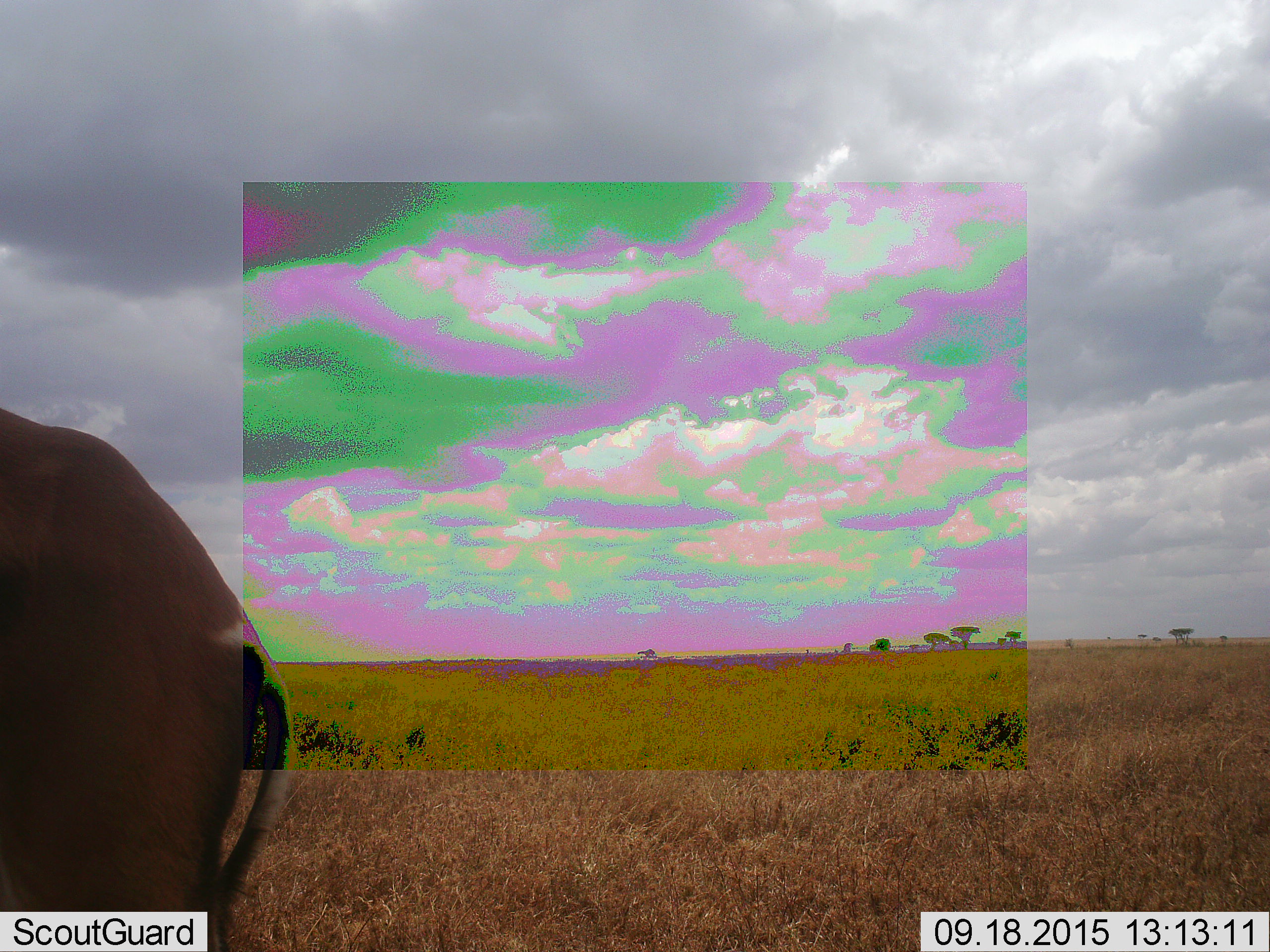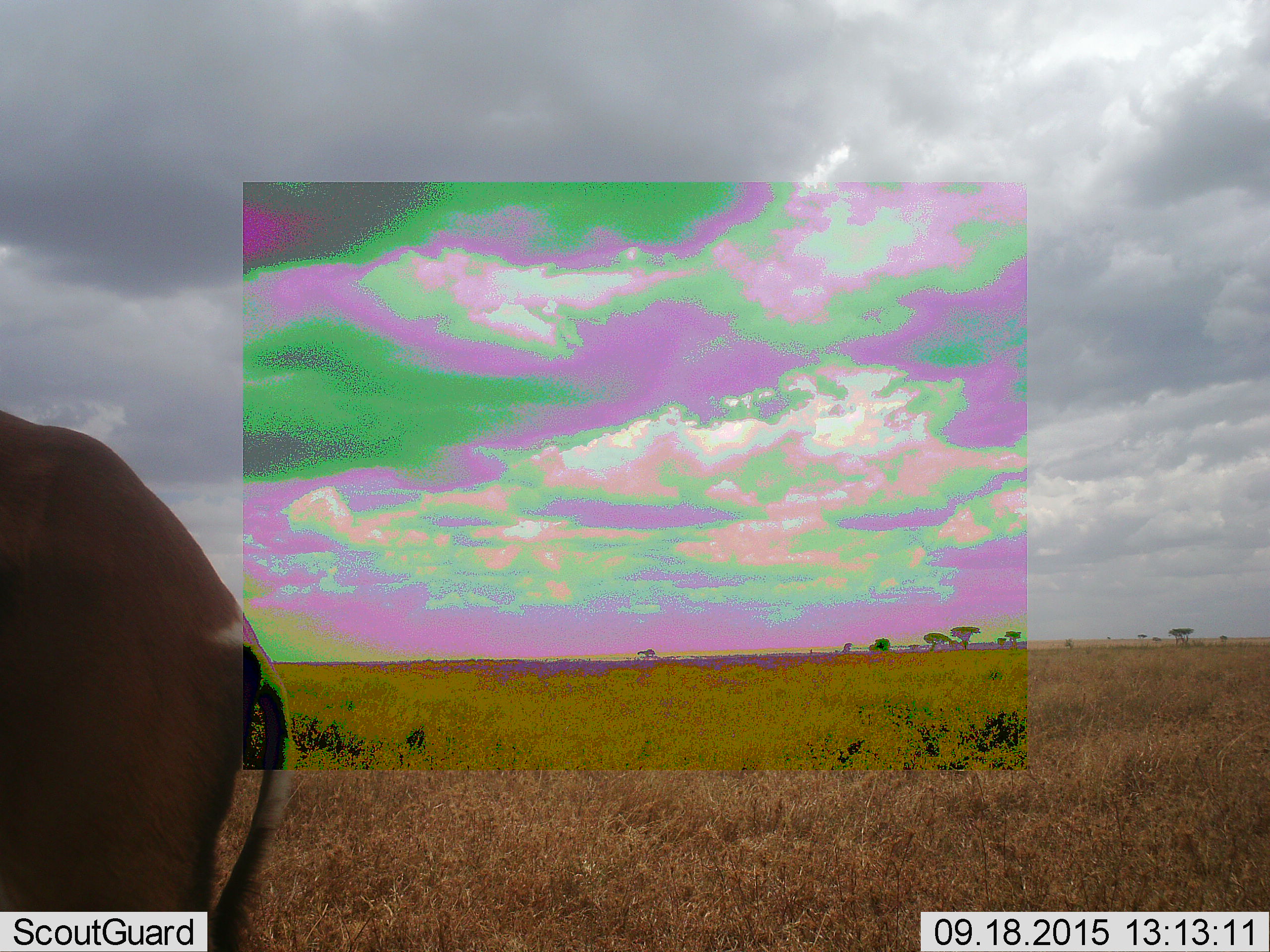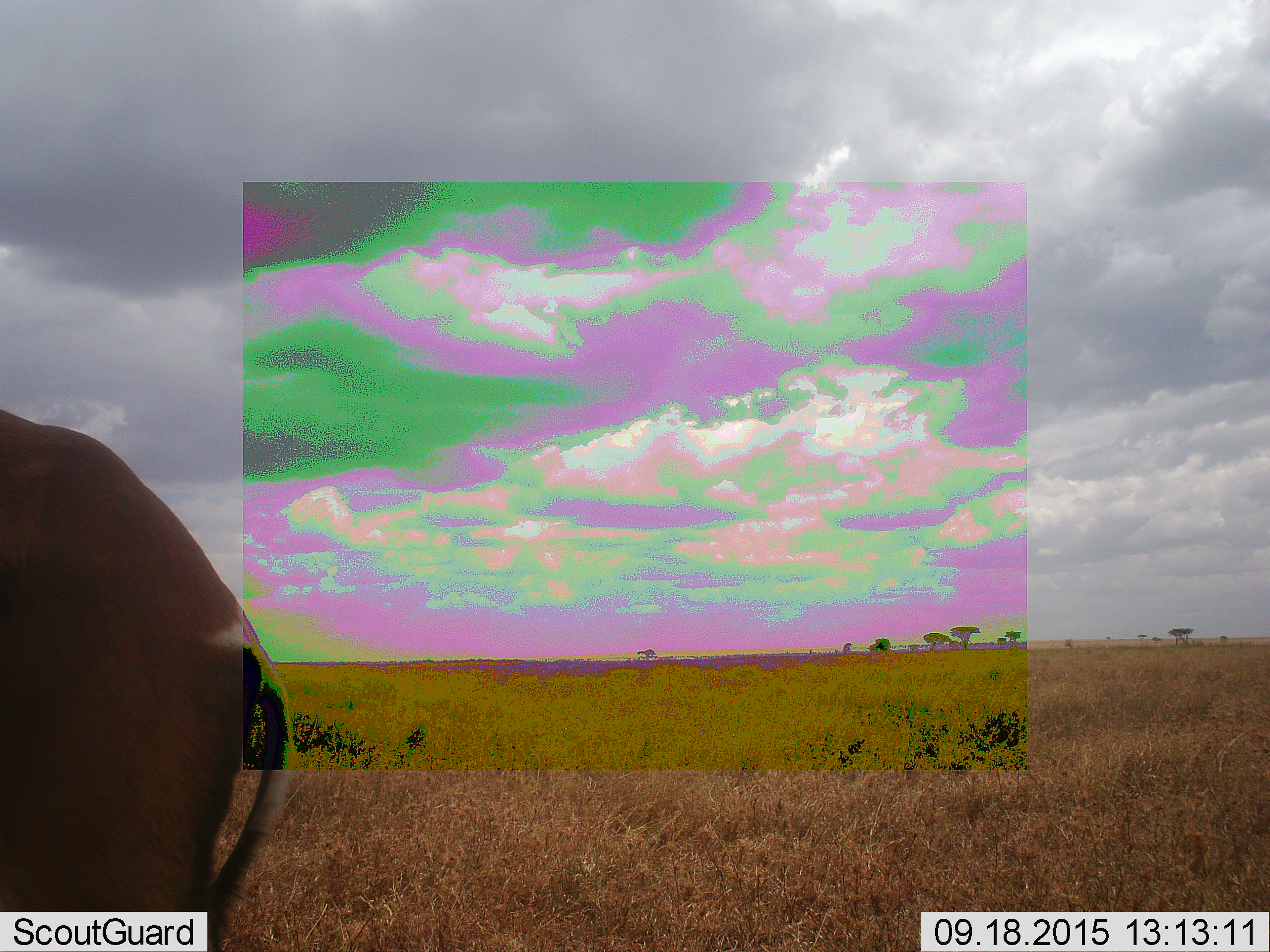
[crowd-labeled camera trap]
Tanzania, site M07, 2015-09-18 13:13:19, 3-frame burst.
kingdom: Animalia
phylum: Chordata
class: Mammalia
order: Artiodactyla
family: Bovidae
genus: Eudorcas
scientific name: Eudorcas thomsonii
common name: thomson's gazelle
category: gazellethomsons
Gazellethomsons (thomson's gazelle) (Eudorcas thomsonii), count 1. Behavior (volunteer vote fractions): standing 100%, resting 0%, moving 0%, interacting 0%. Young present (vote fraction): 0%. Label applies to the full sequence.